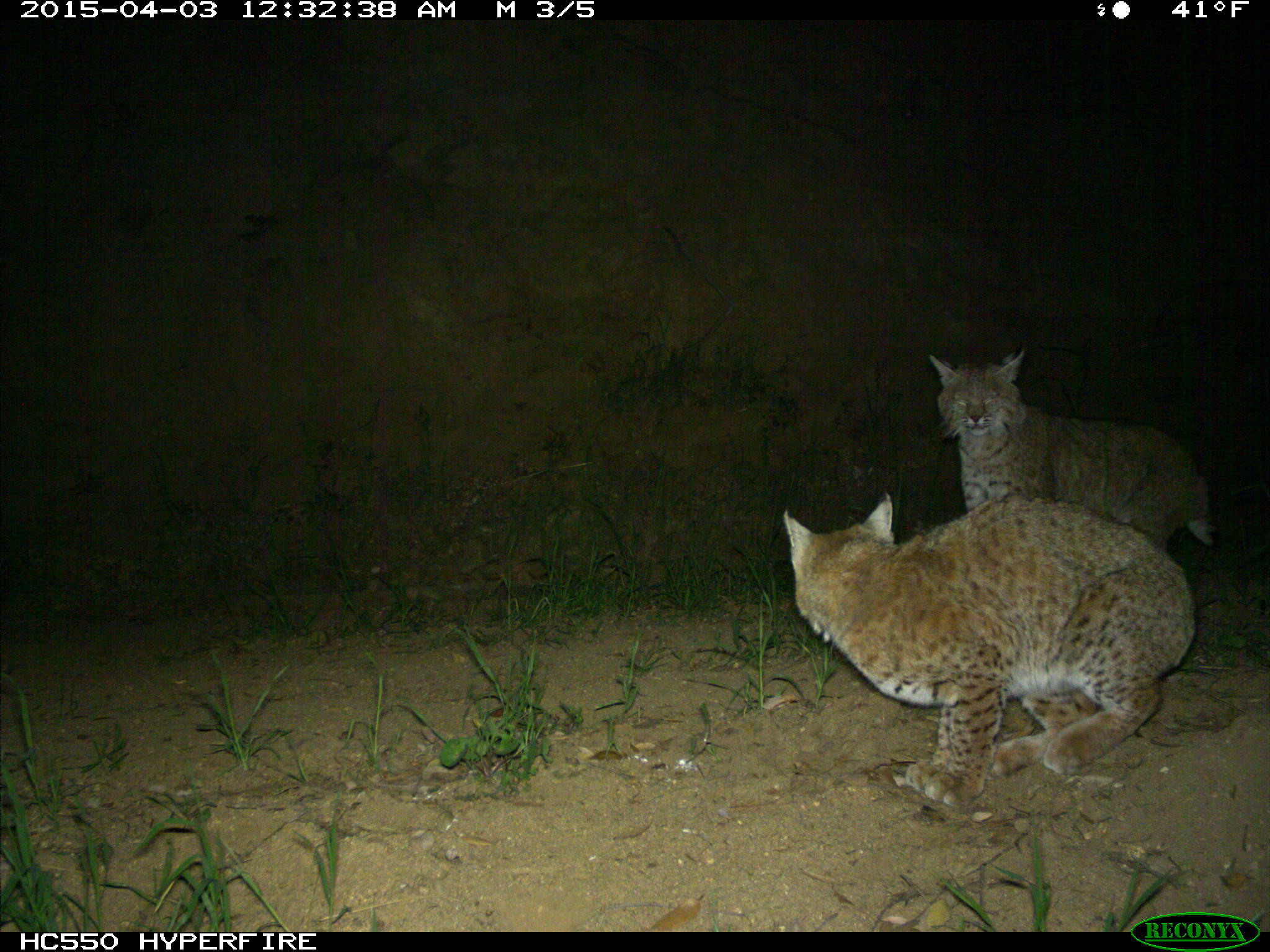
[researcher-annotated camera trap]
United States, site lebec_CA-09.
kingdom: Animalia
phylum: Chordata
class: Mammalia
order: Carnivora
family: Felidae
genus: Lynx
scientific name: Lynx rufus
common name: bobcat